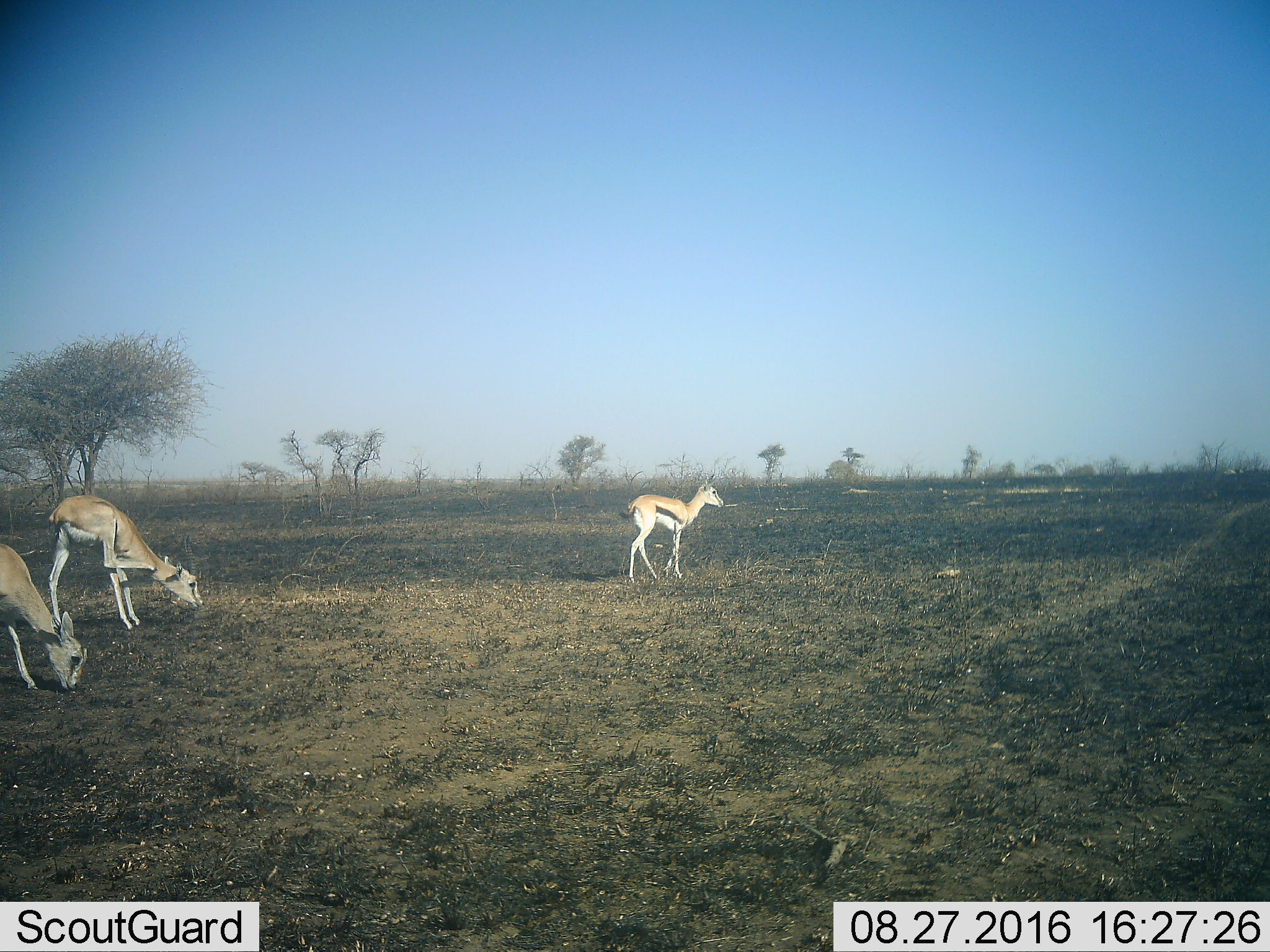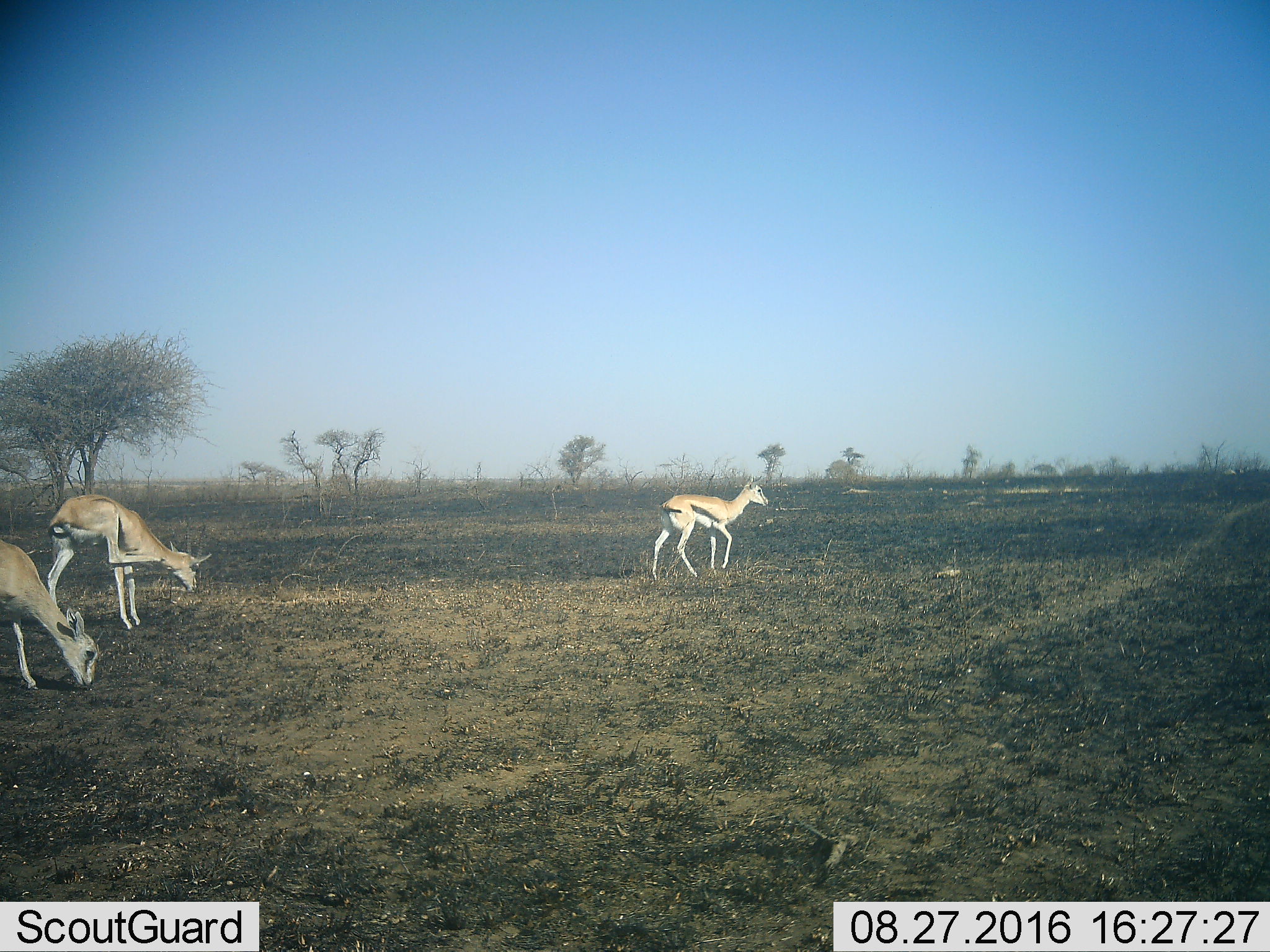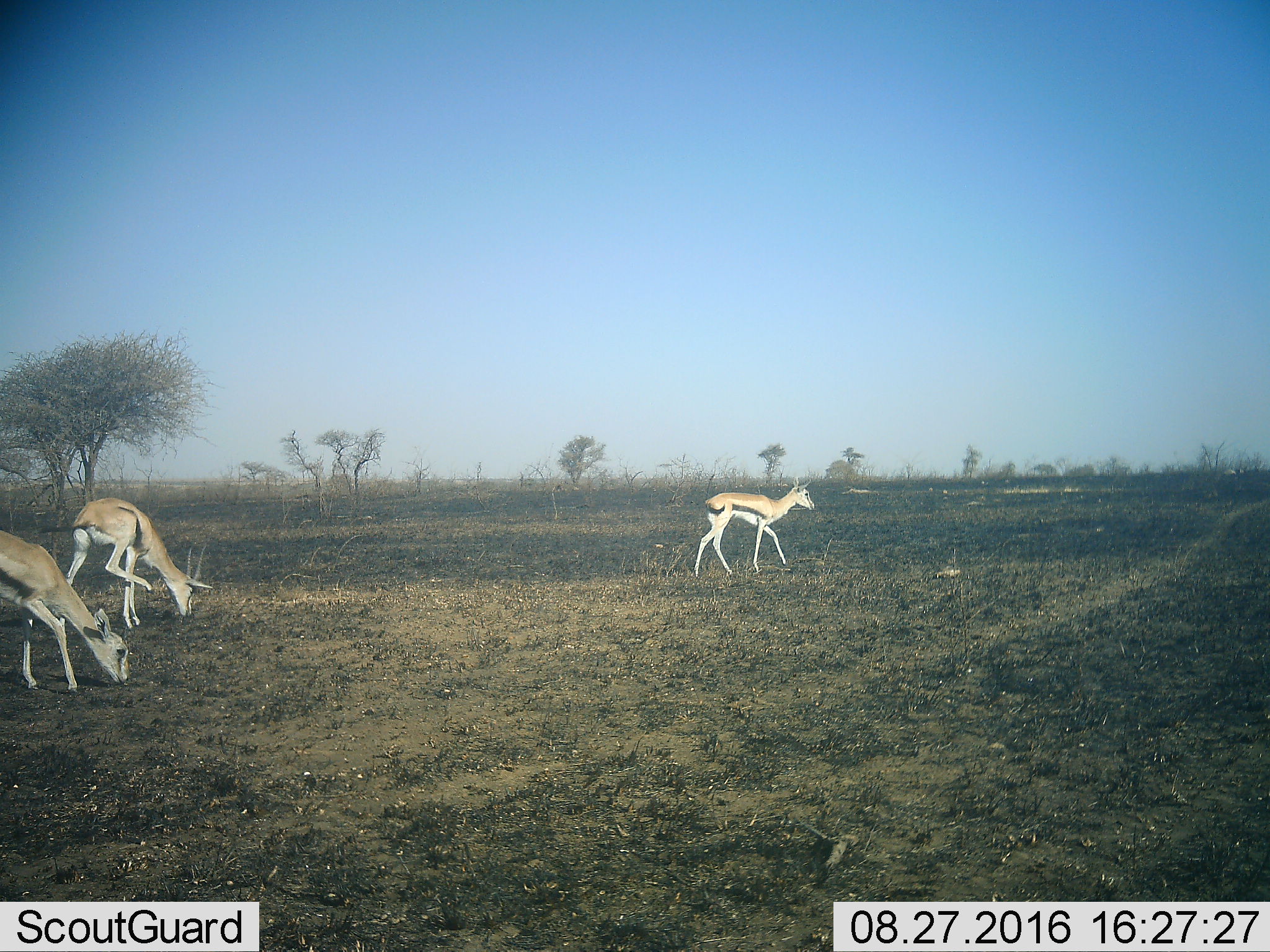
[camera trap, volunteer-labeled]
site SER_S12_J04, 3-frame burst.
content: unidentified animal